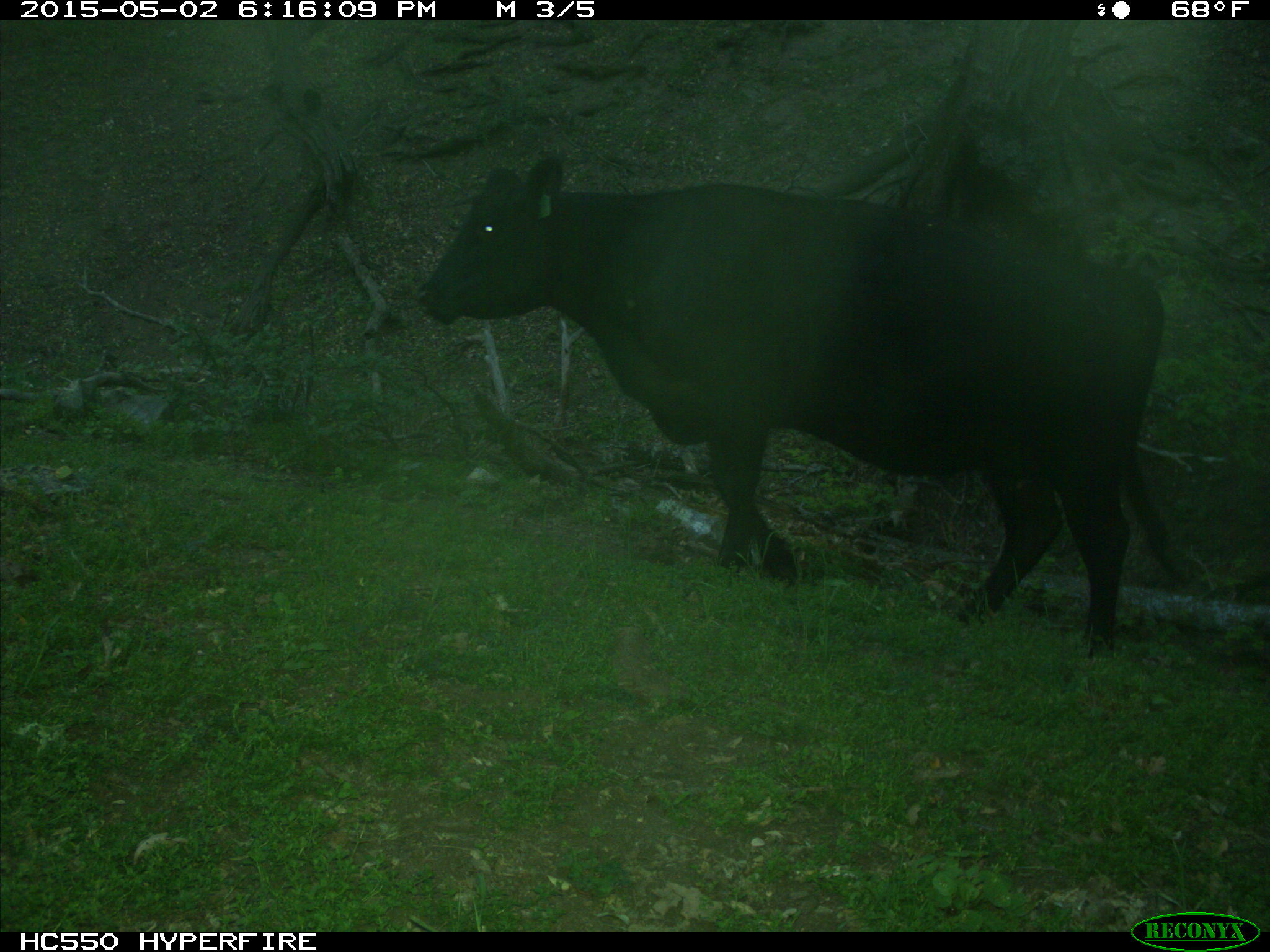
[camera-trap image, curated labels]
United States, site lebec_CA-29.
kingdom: Animalia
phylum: Chordata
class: Mammalia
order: Artiodactyla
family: Bovidae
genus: Bos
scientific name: Bos taurus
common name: domestic cow